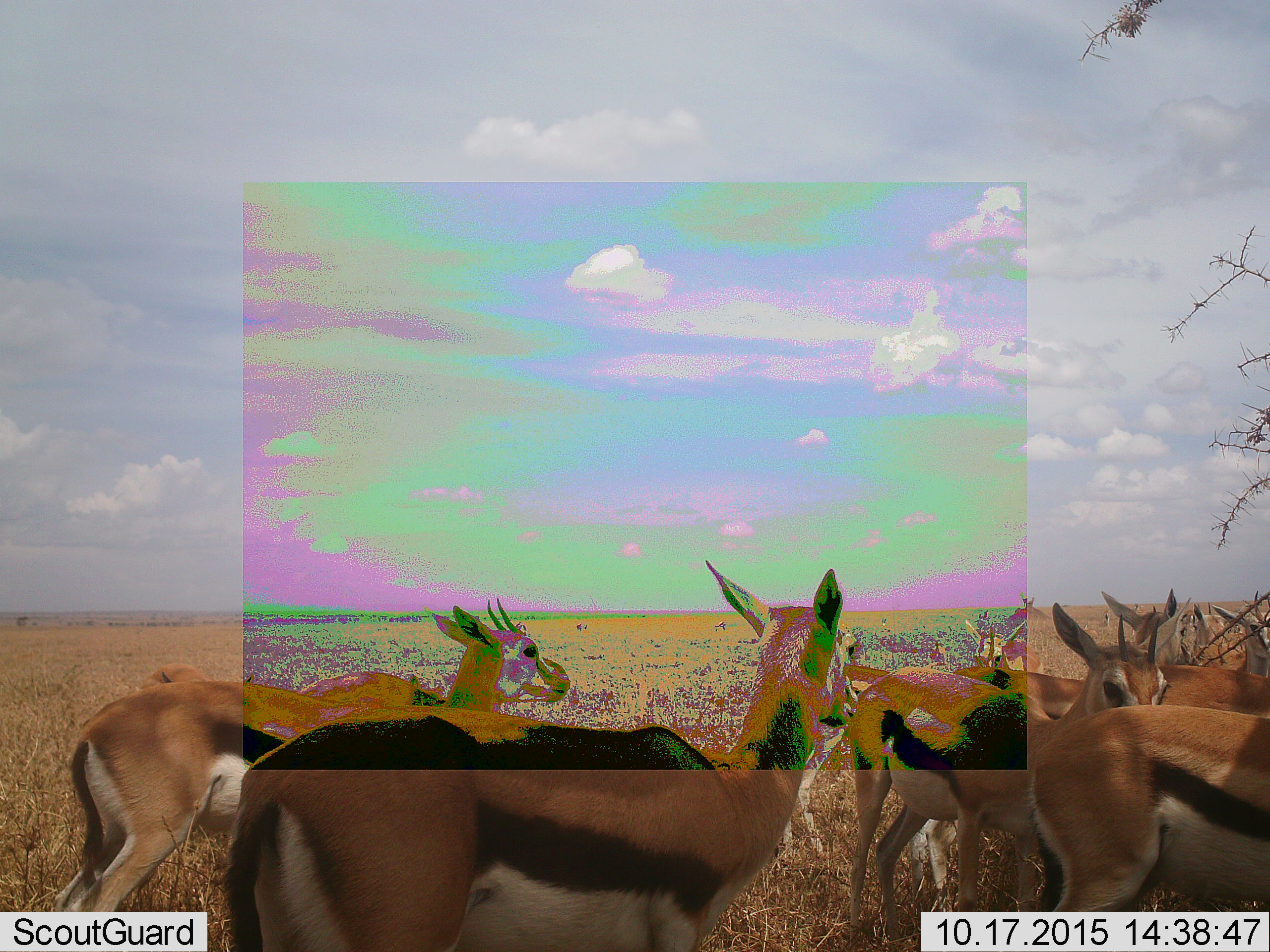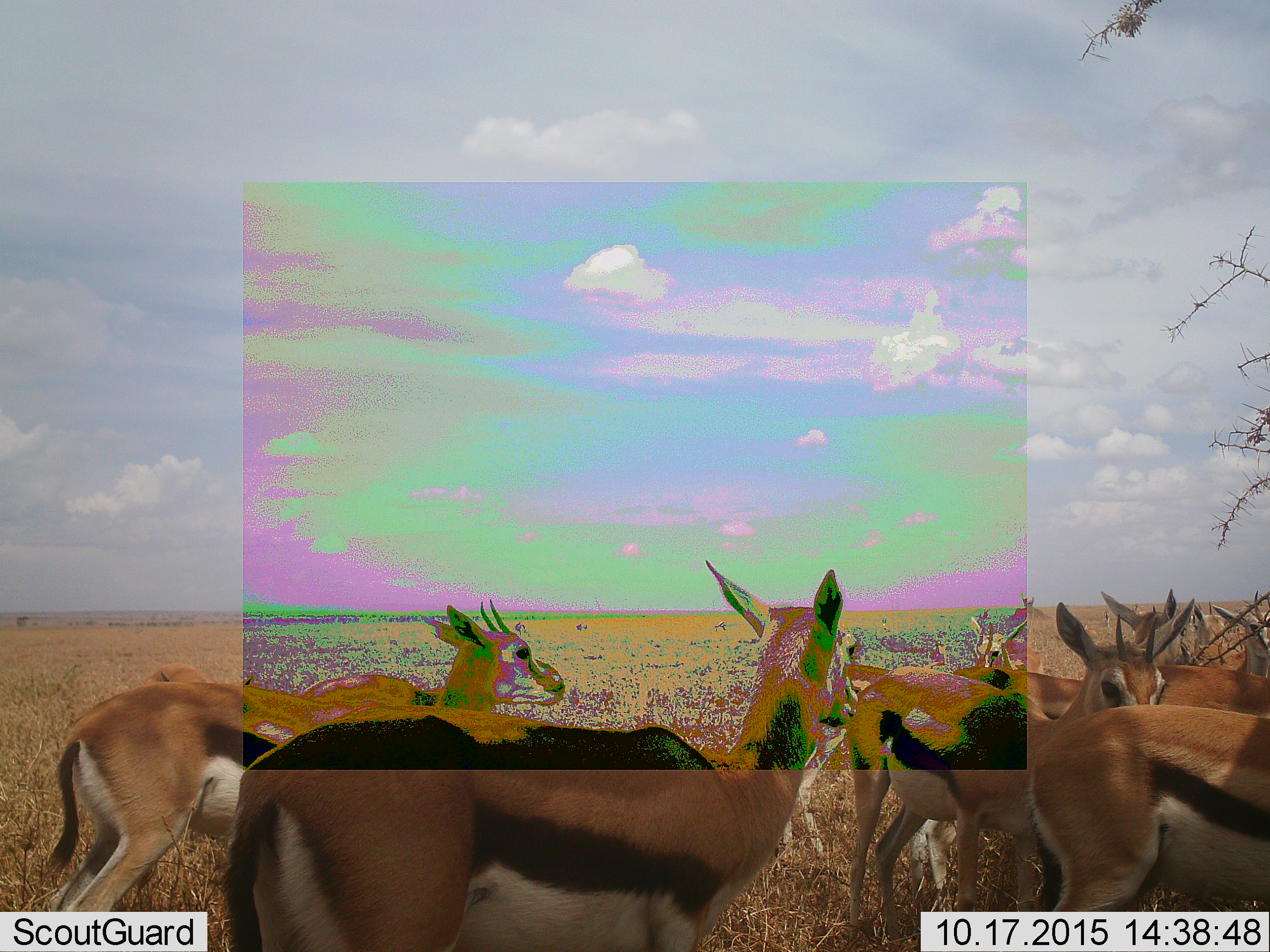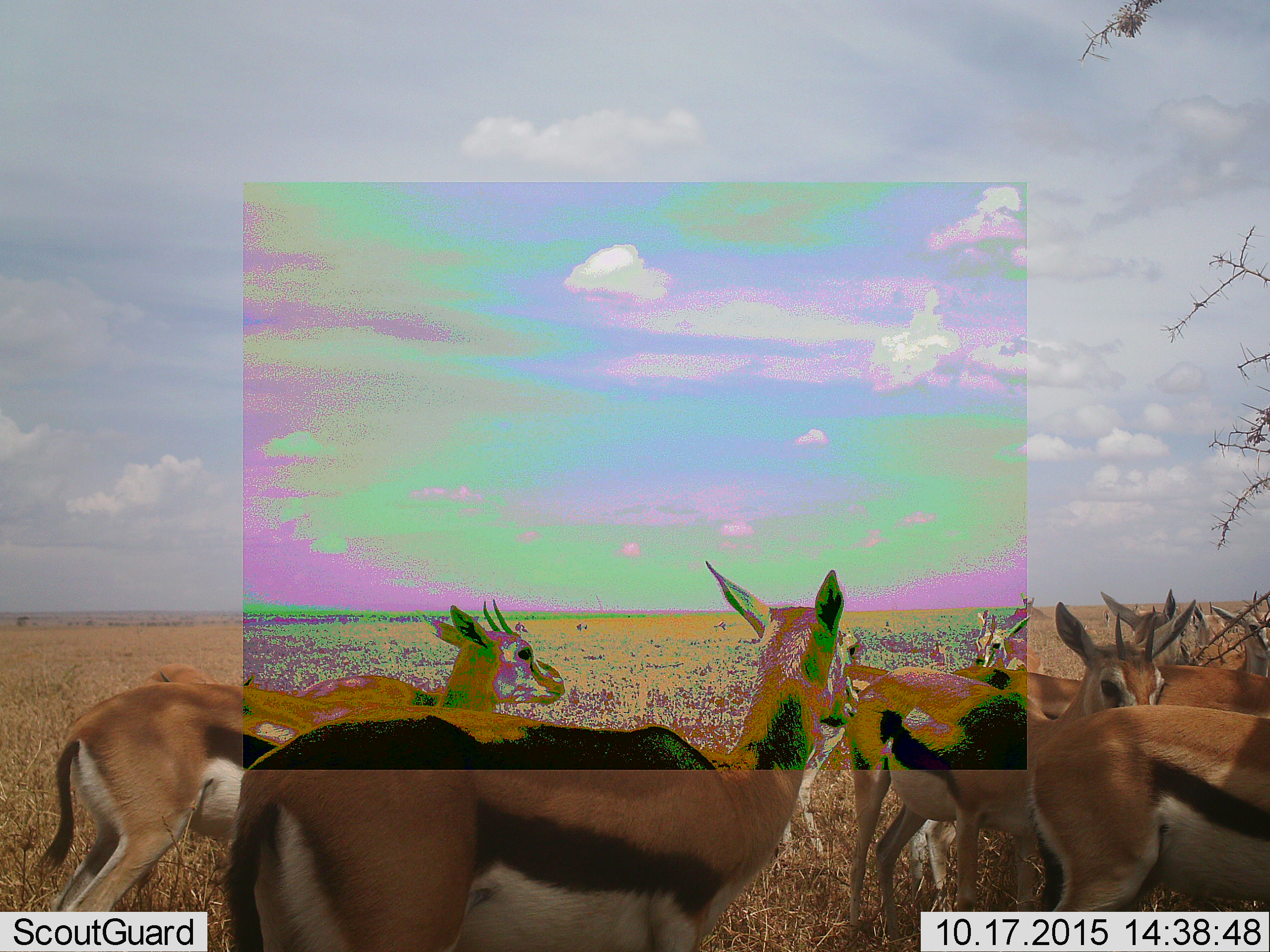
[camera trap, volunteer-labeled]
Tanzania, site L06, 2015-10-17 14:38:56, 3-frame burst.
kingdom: Animalia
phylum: Chordata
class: Mammalia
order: Artiodactyla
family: Bovidae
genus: Eudorcas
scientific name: Eudorcas thomsonii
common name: thomson's gazelle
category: gazellethomsons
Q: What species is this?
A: Gazellethomsons (thomson's gazelle) (Eudorcas thomsonii).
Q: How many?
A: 11-50.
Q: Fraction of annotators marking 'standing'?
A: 100%.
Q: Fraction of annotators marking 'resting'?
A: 25%.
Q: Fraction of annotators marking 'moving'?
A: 38%.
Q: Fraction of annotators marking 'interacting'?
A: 0%.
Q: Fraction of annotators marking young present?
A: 25%.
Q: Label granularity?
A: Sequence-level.